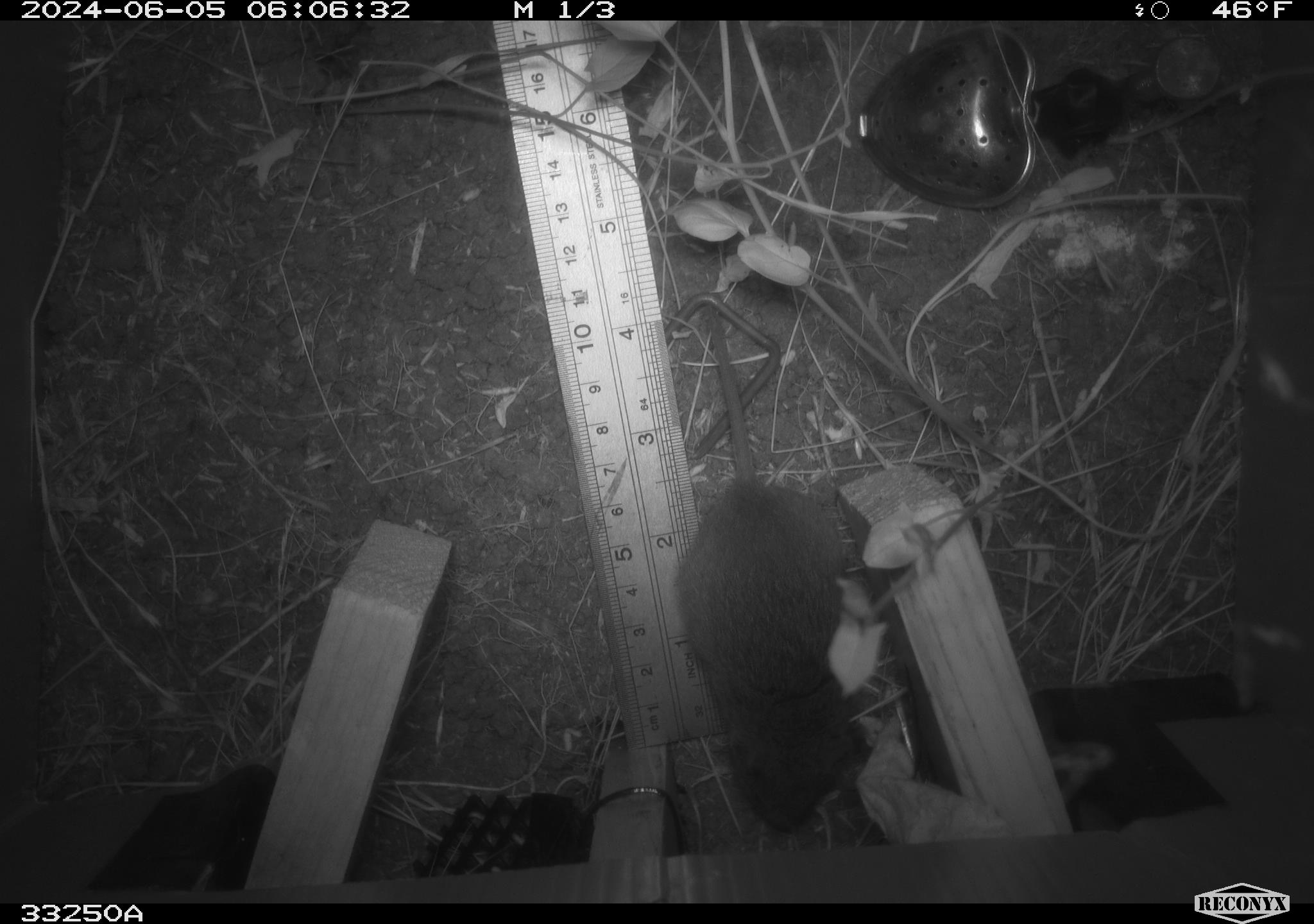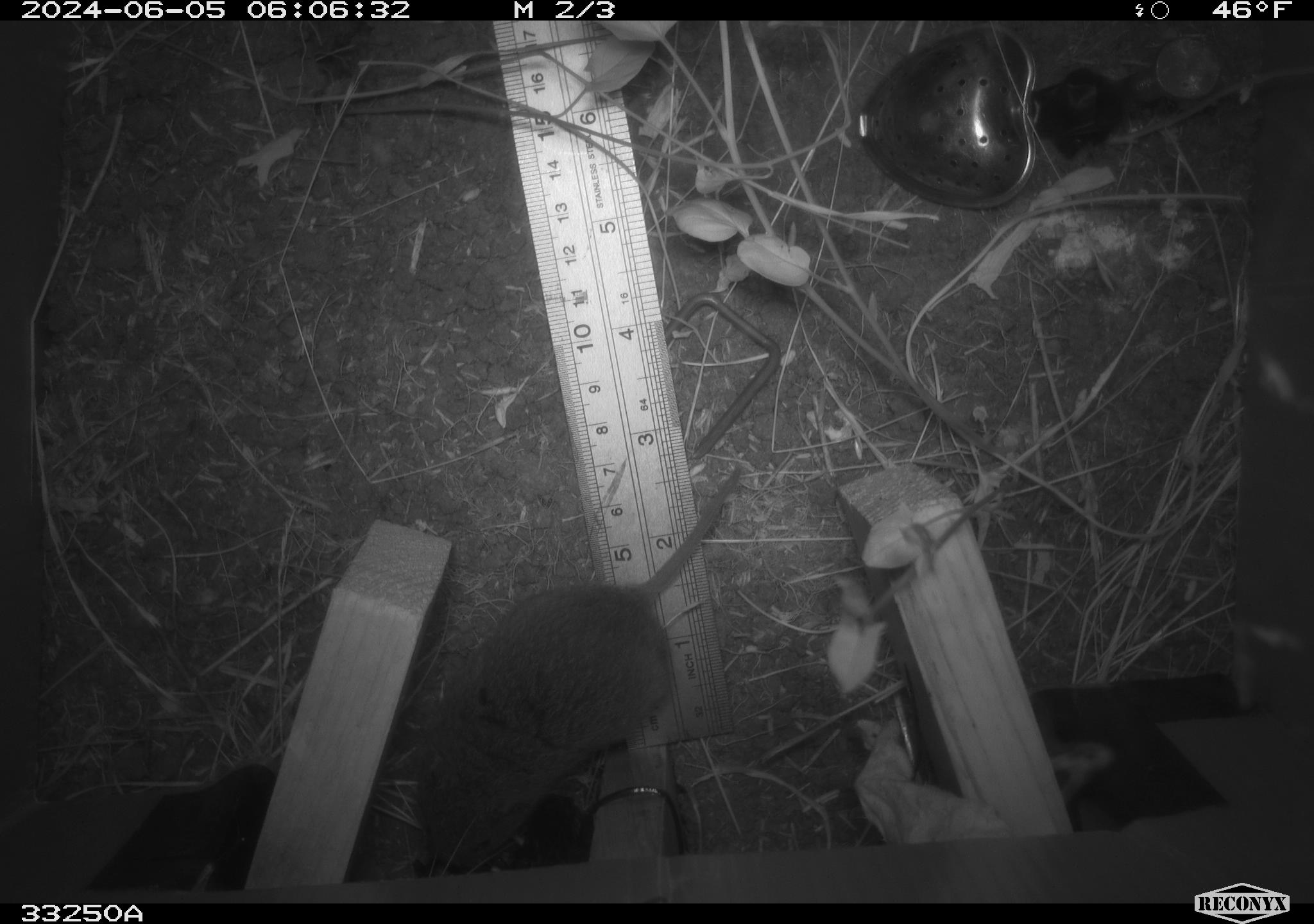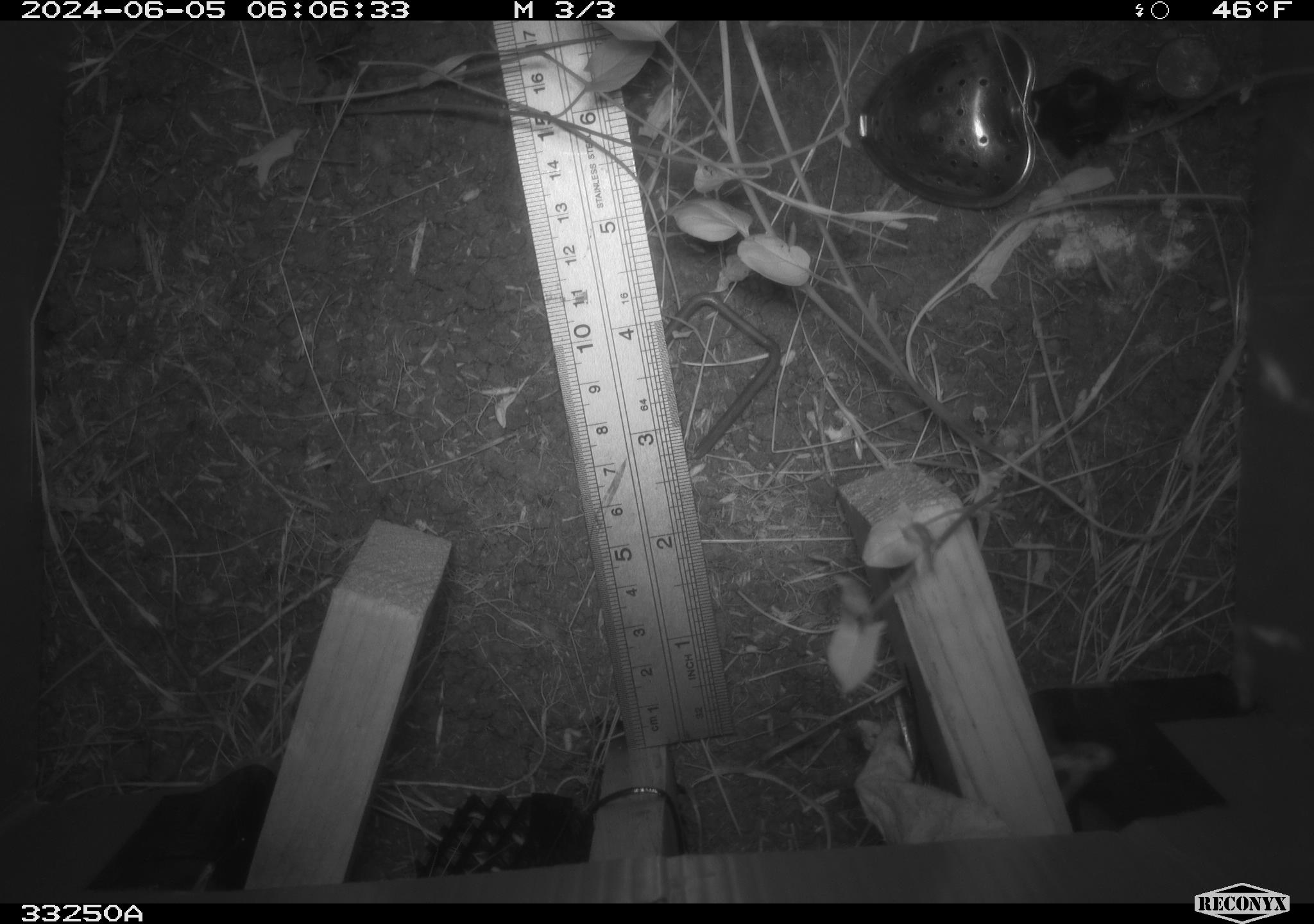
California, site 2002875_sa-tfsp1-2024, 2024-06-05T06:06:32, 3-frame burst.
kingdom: Animalia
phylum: Chordata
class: Mammalia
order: Rodentia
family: Cricetidae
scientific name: Arvicolinae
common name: voles, lemmings, and muskrats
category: arvicolinae subfamily